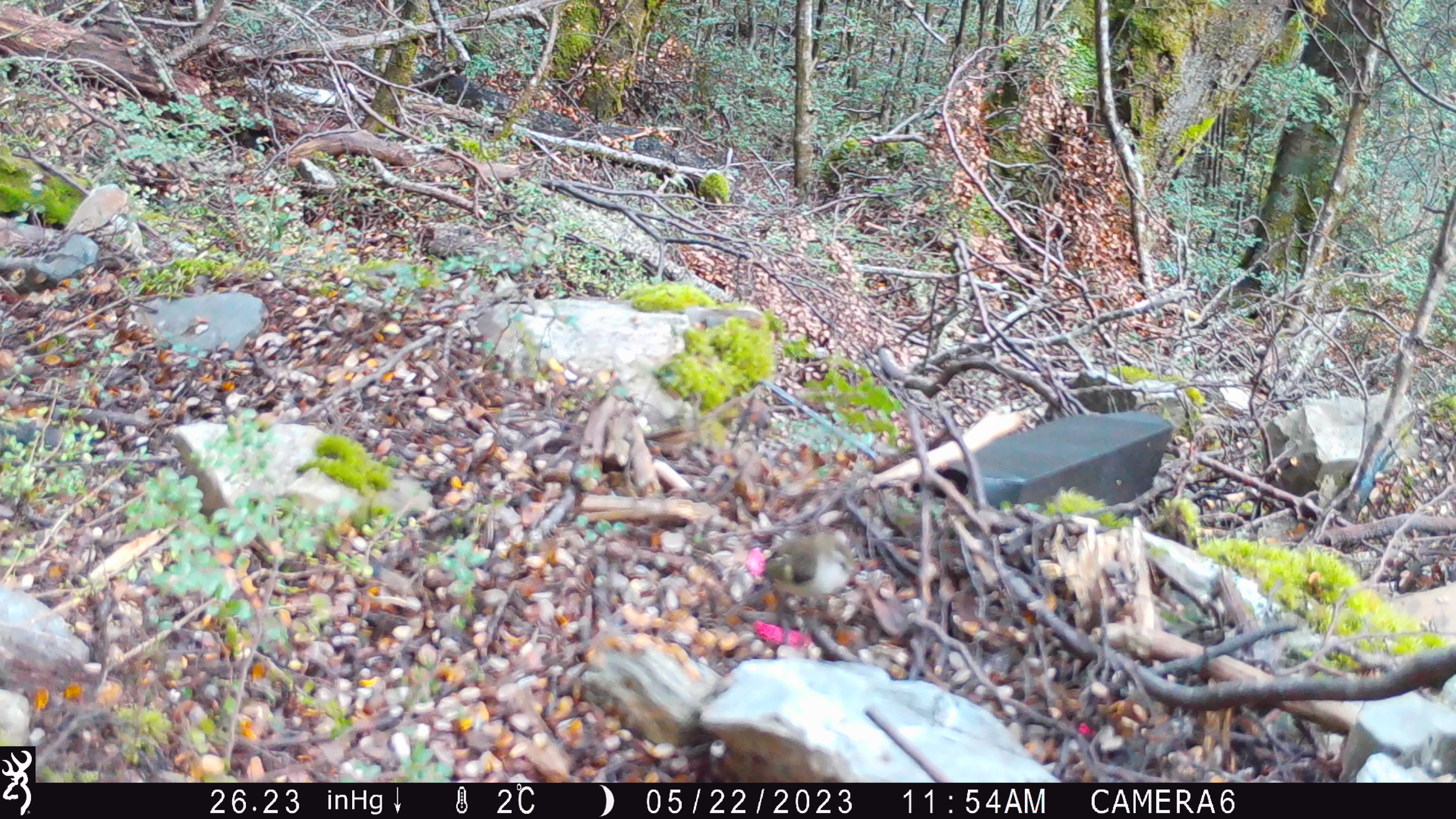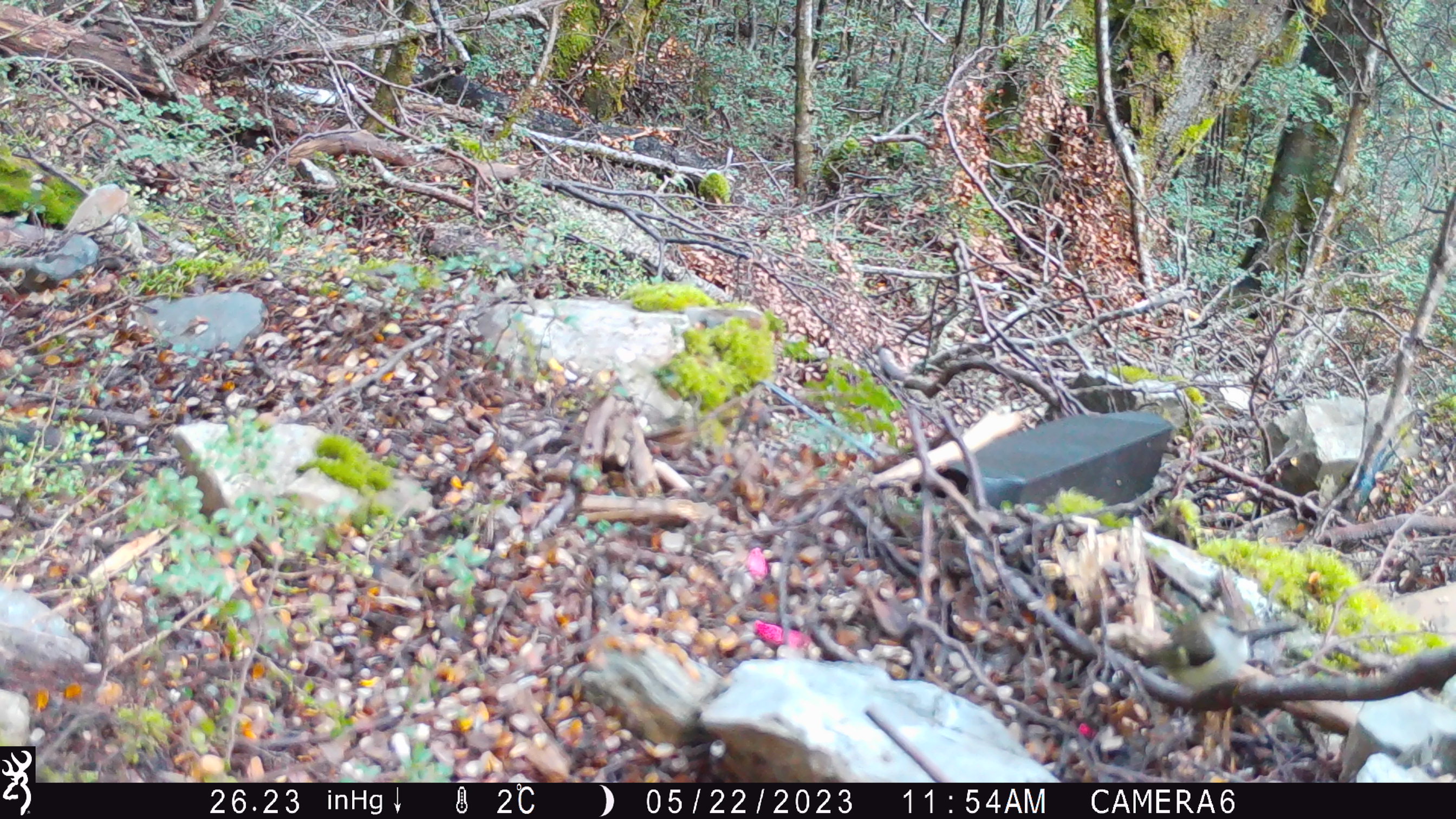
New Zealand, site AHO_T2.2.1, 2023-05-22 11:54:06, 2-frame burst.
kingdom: Animalia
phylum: Chordata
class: Aves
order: Passeriformes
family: Acanthisittidae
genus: Acanthisitta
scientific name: Acanthisitta chloris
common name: rifleman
Rifleman (Acanthisitta chloris).